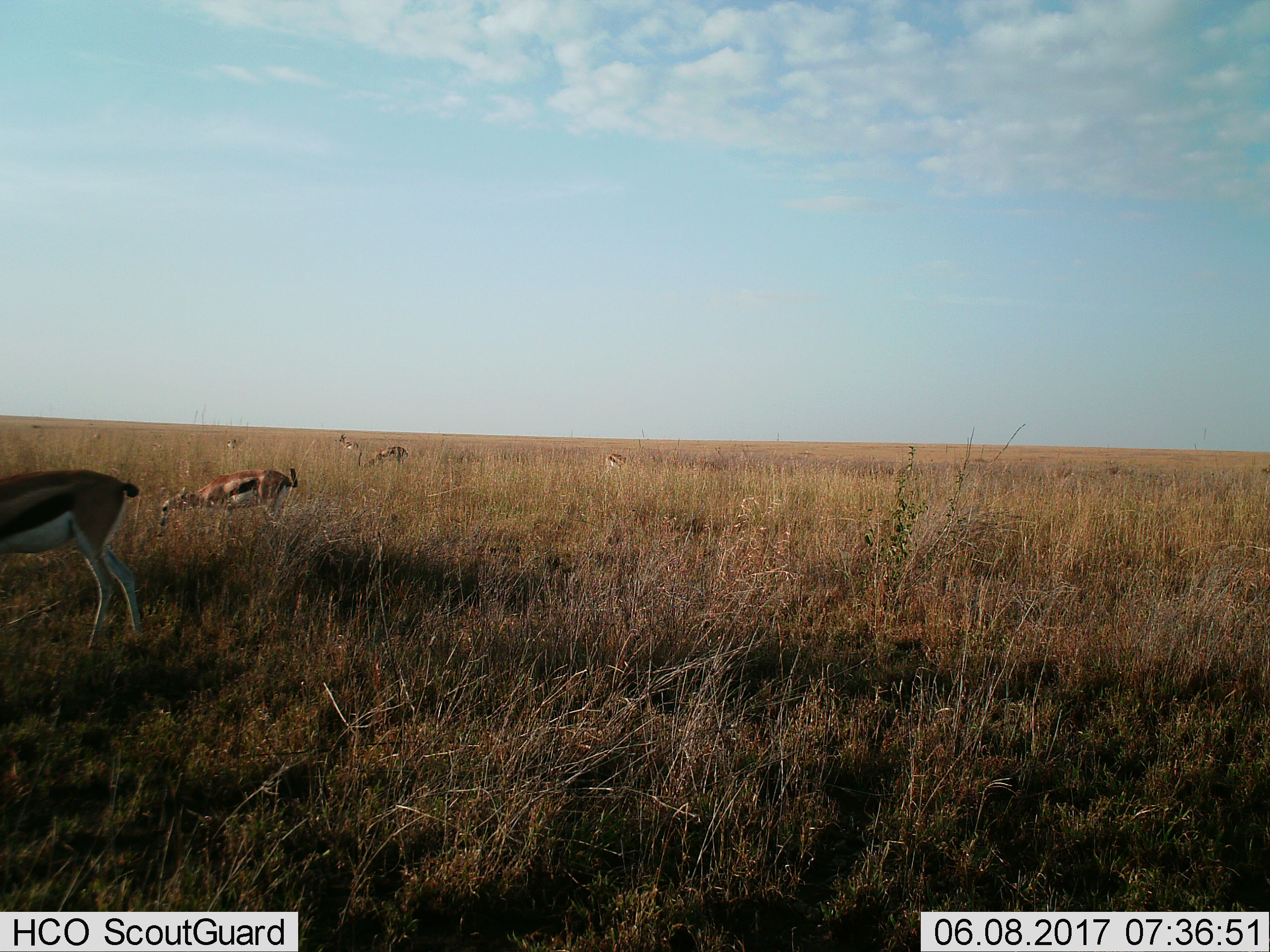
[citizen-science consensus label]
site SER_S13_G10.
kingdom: Animalia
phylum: Chordata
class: Mammalia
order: Artiodactyla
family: Bovidae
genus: Eudorcas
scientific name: Eudorcas thomsonii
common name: thomson's gazelle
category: gazellethomsons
Gazellethomsons (thomson's gazelle) (Eudorcas thomsonii), count 7. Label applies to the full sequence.